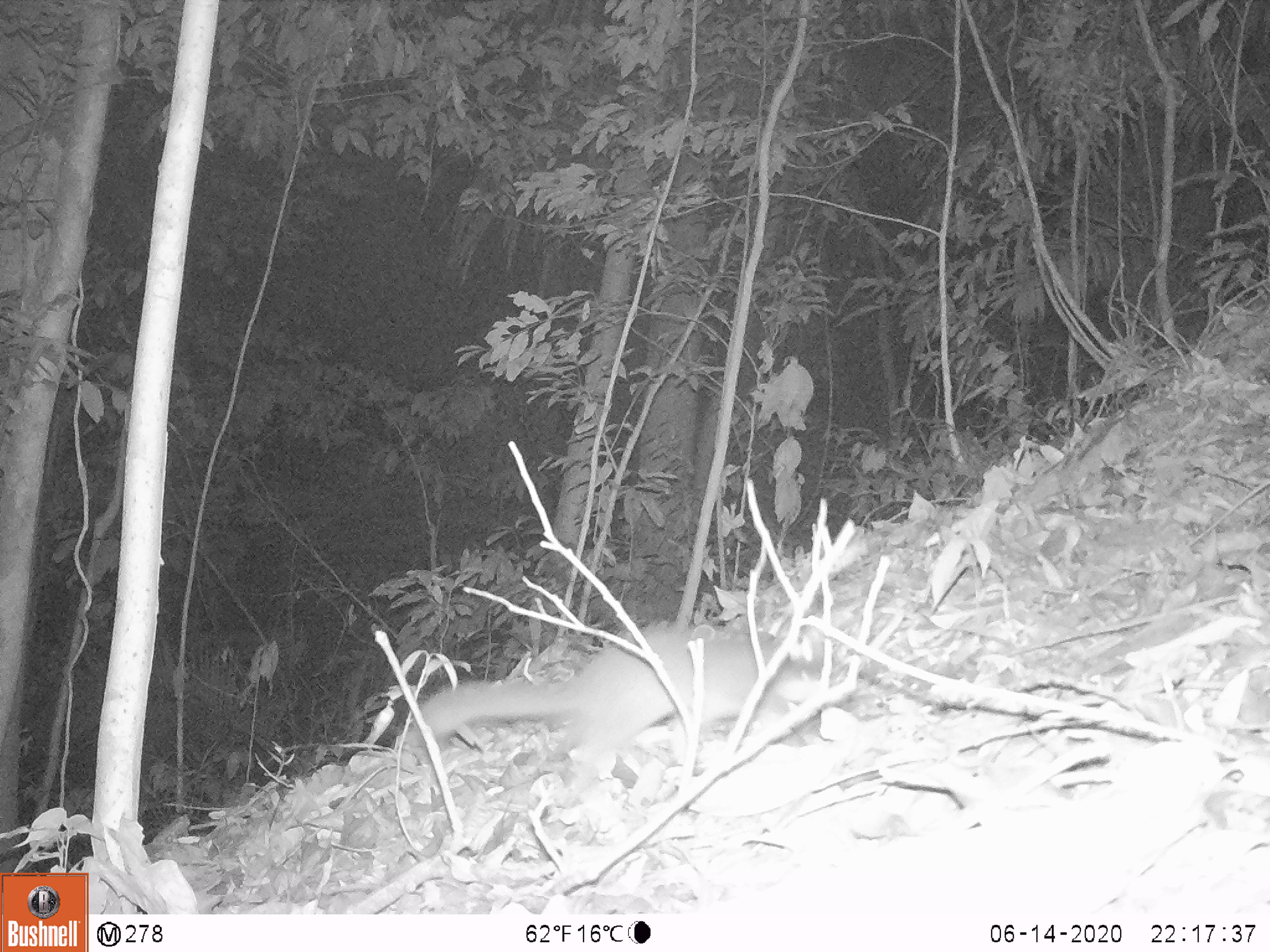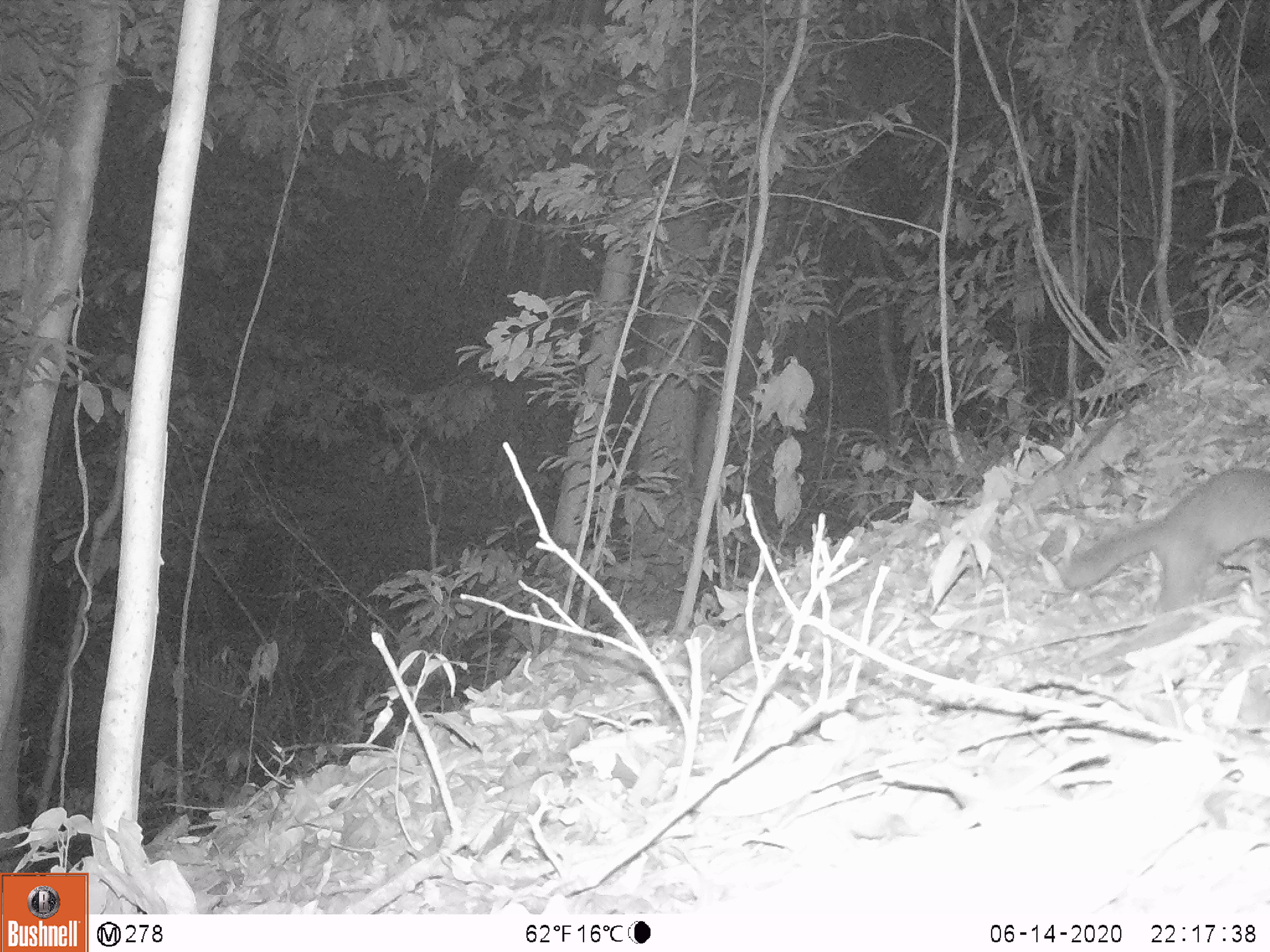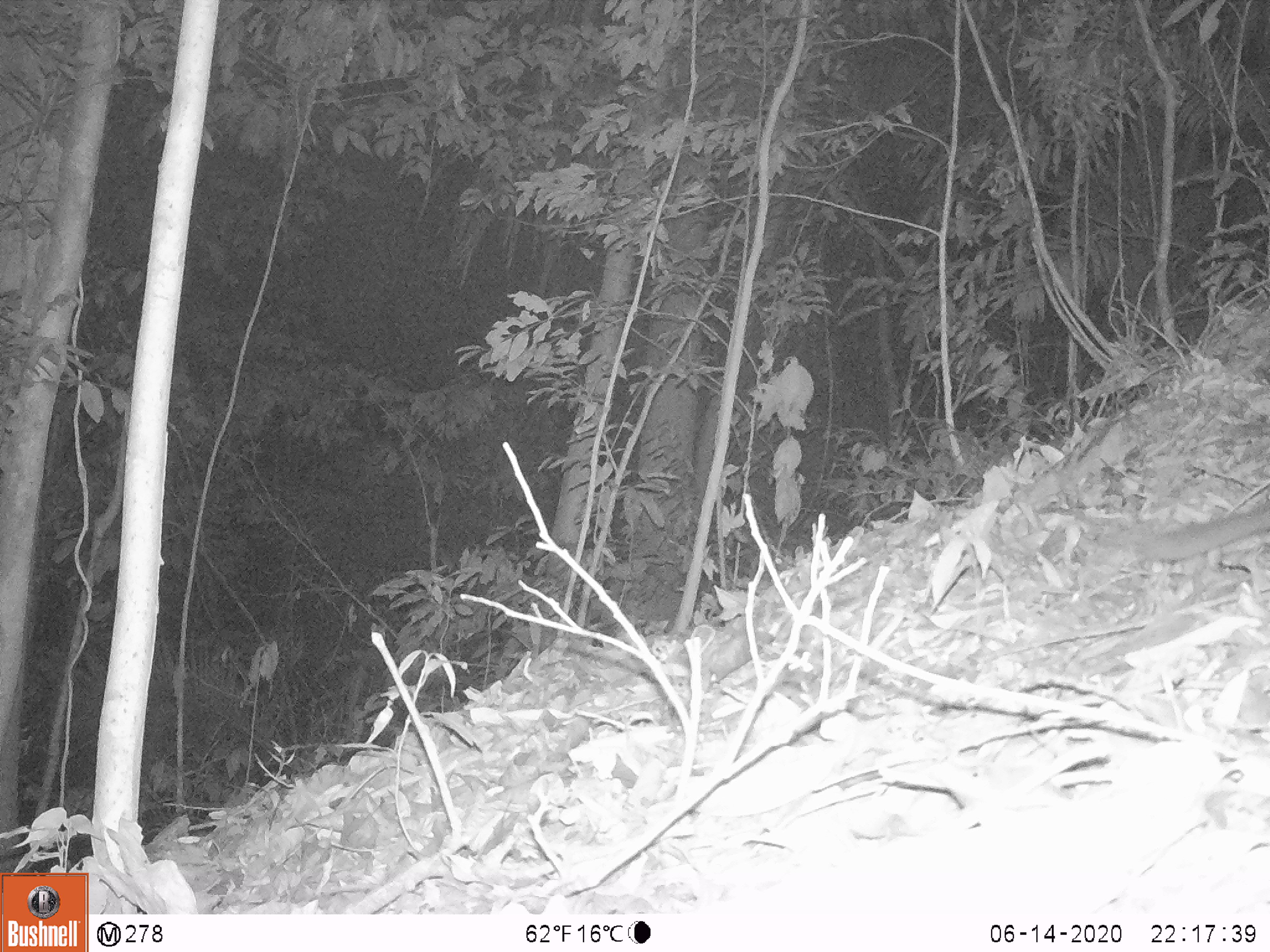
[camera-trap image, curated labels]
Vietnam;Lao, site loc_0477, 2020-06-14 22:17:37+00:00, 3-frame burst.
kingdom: Animalia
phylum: Chordata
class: Mammalia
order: Carnivora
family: Mustelidae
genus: Melogale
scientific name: Melogale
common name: ferret badger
Ferret badger (Melogale). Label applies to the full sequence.